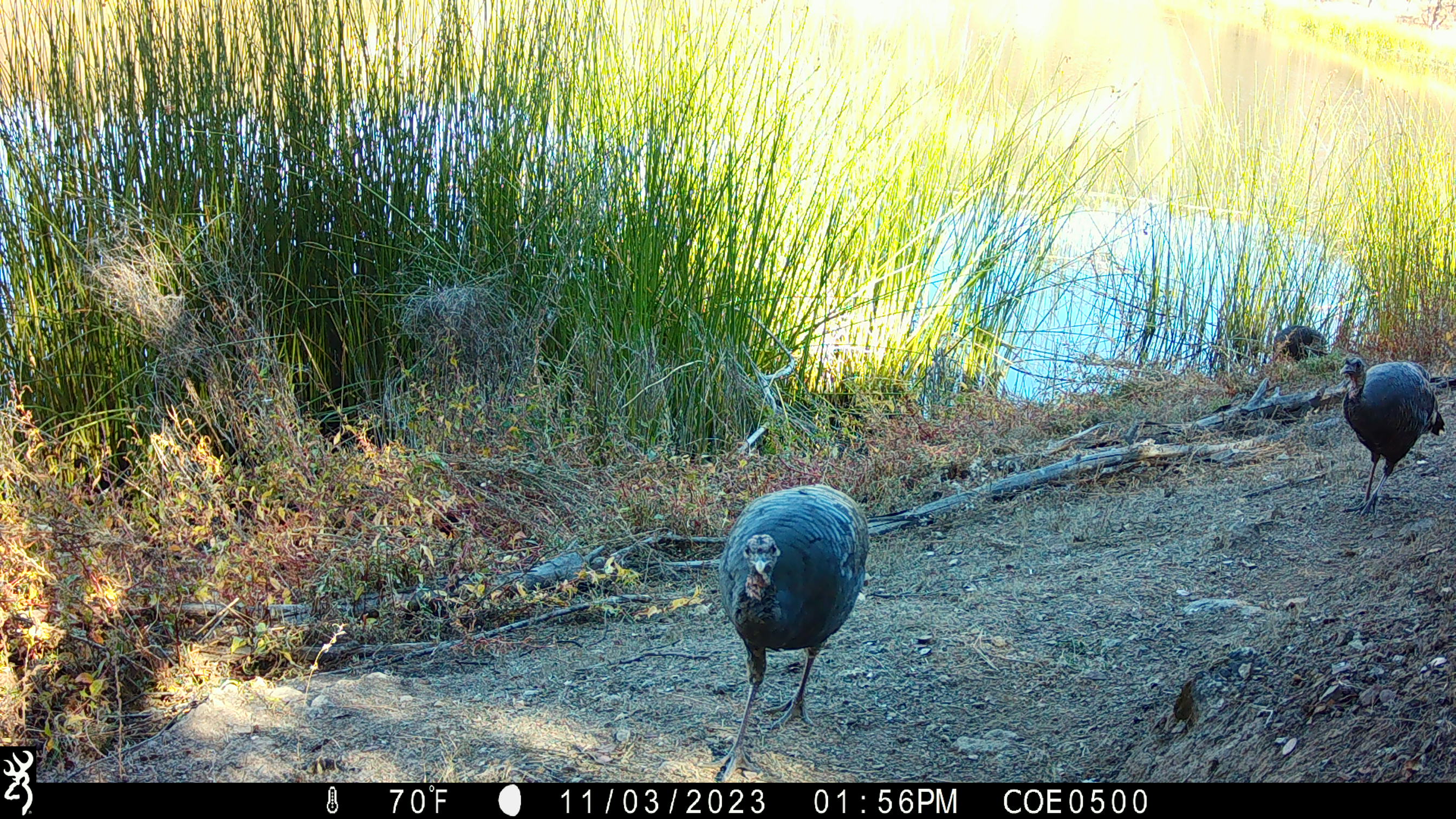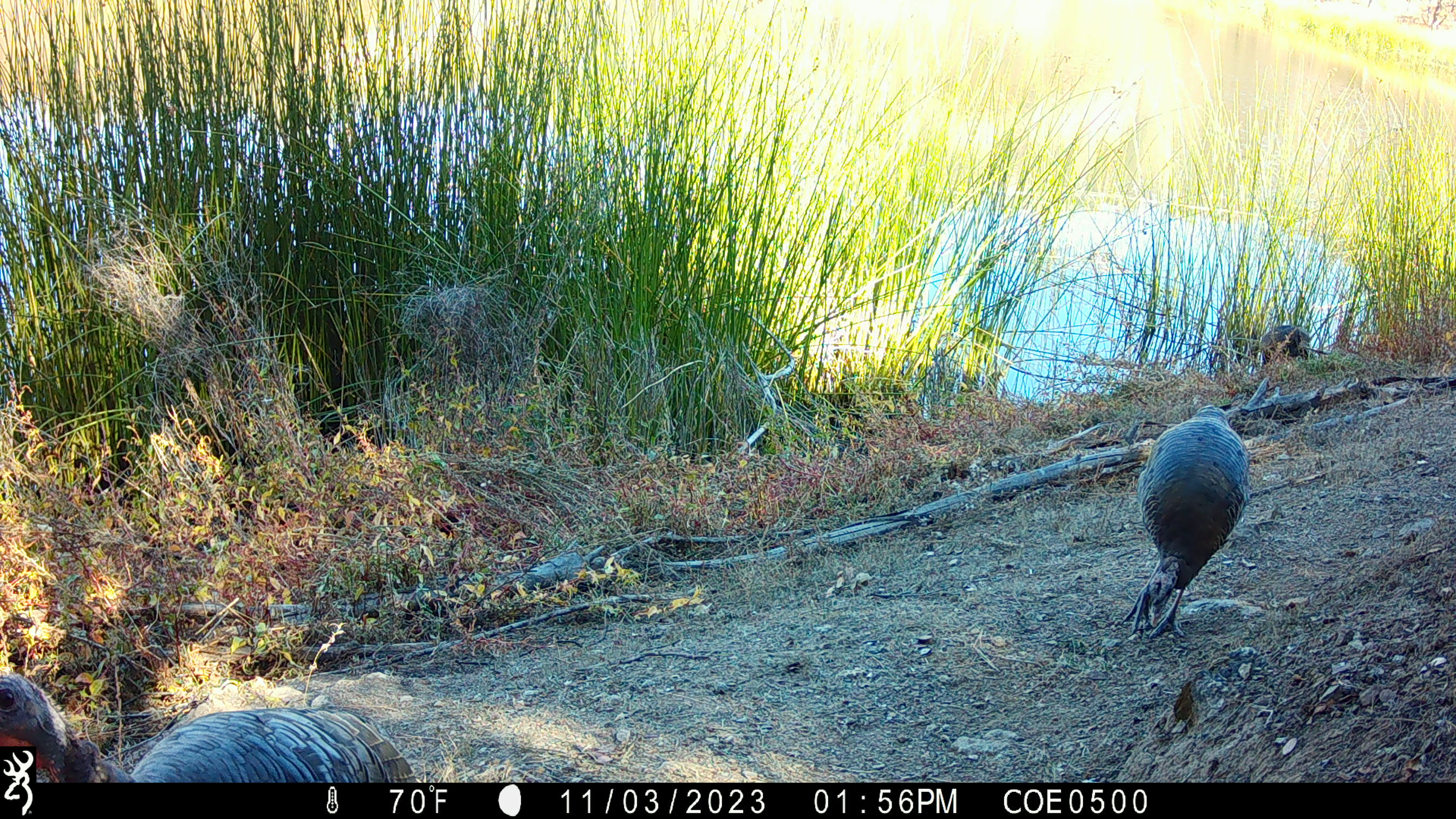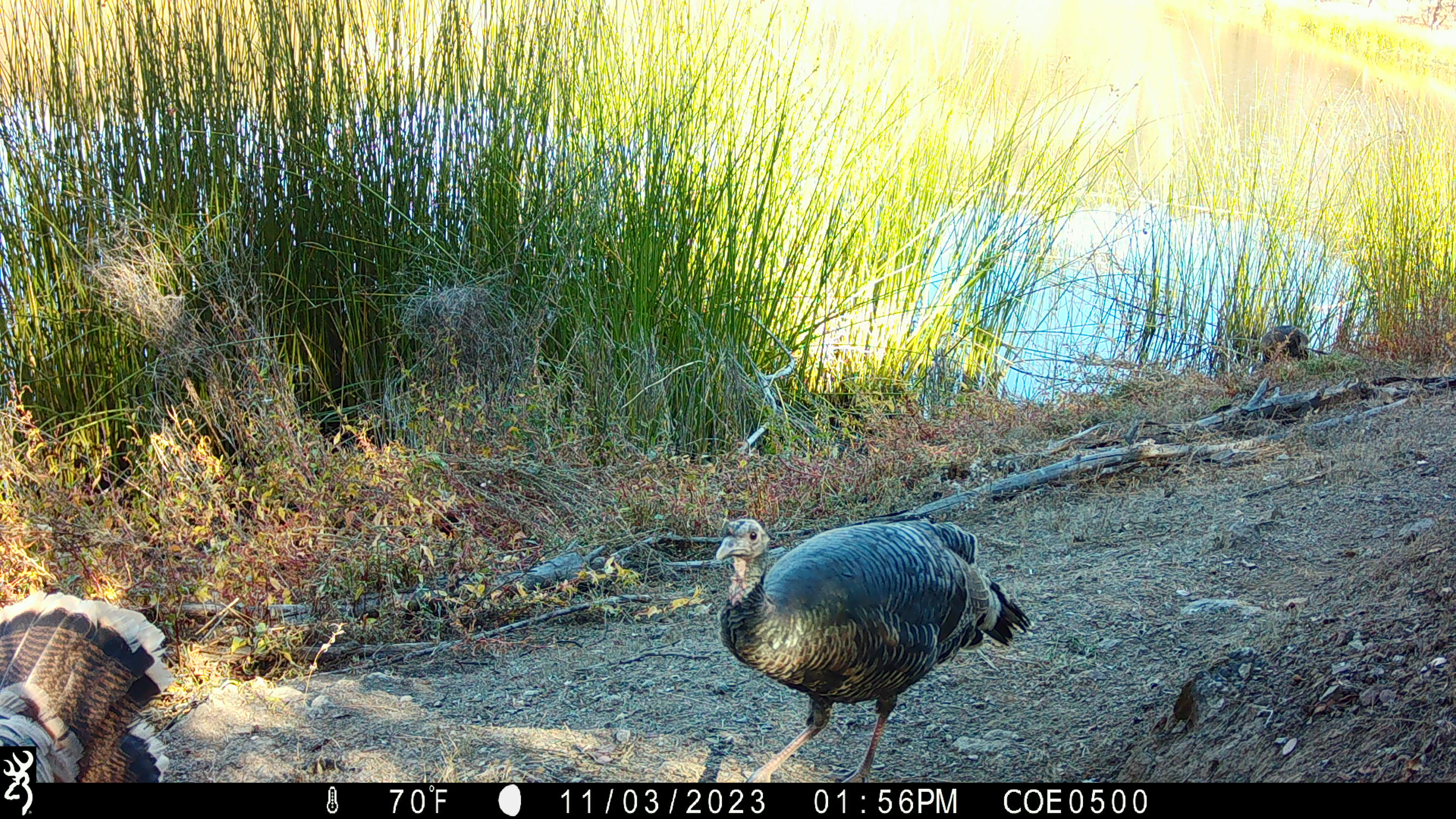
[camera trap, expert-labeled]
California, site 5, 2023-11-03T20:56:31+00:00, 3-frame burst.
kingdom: Animalia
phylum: Chordata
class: Aves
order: Galliformes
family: Phasianidae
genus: Meleagris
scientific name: Meleagris gallopavo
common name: turkey